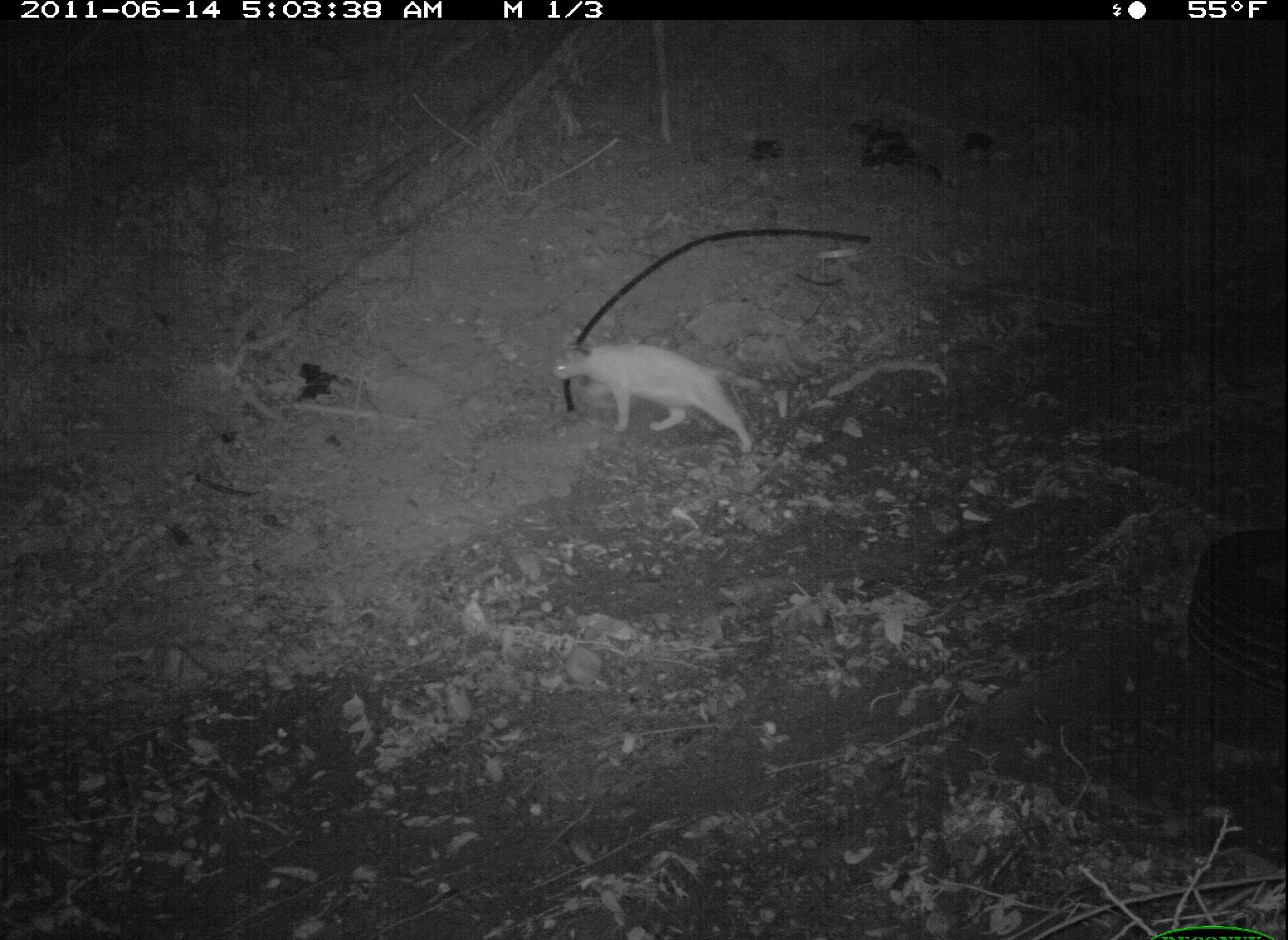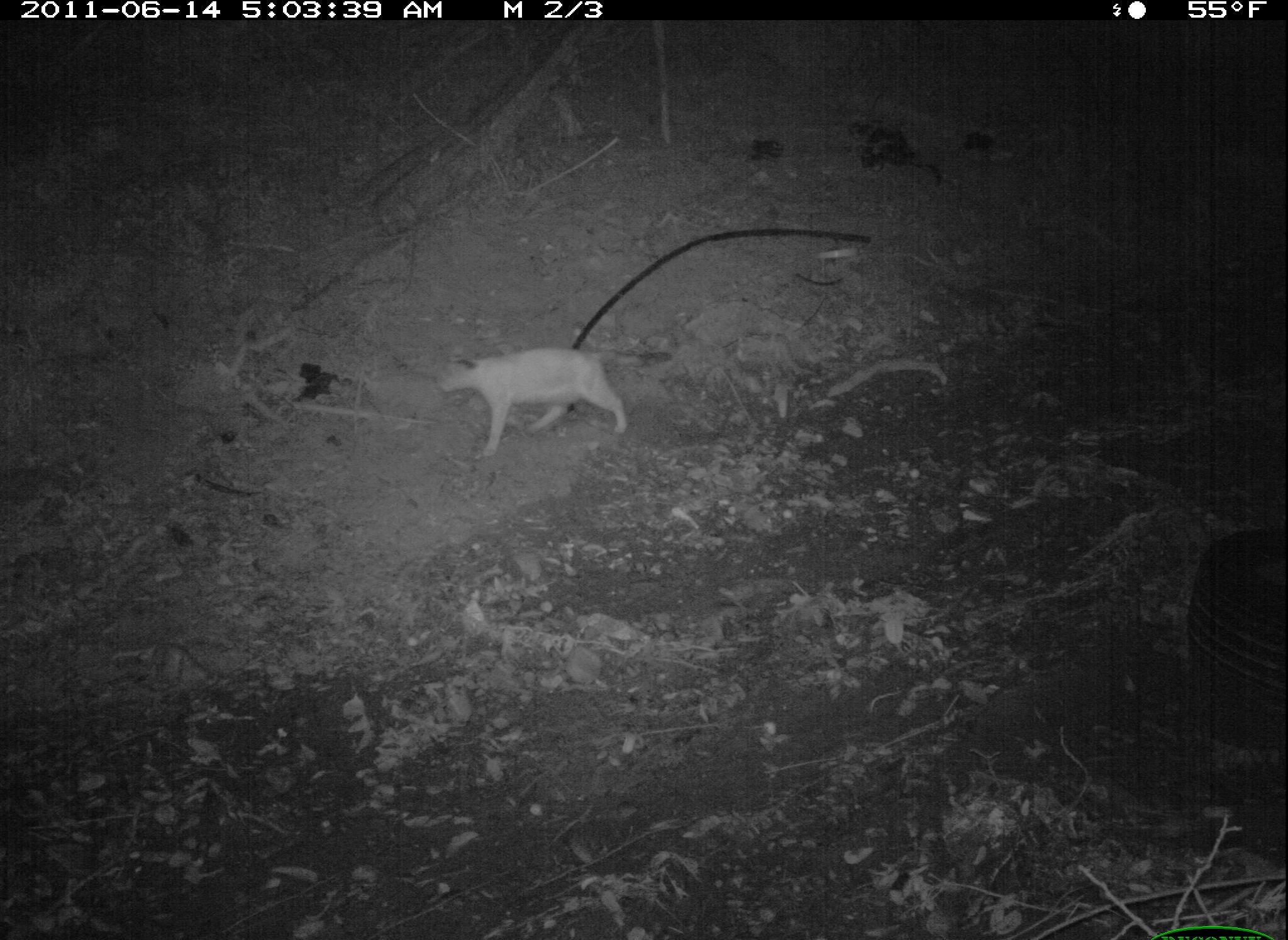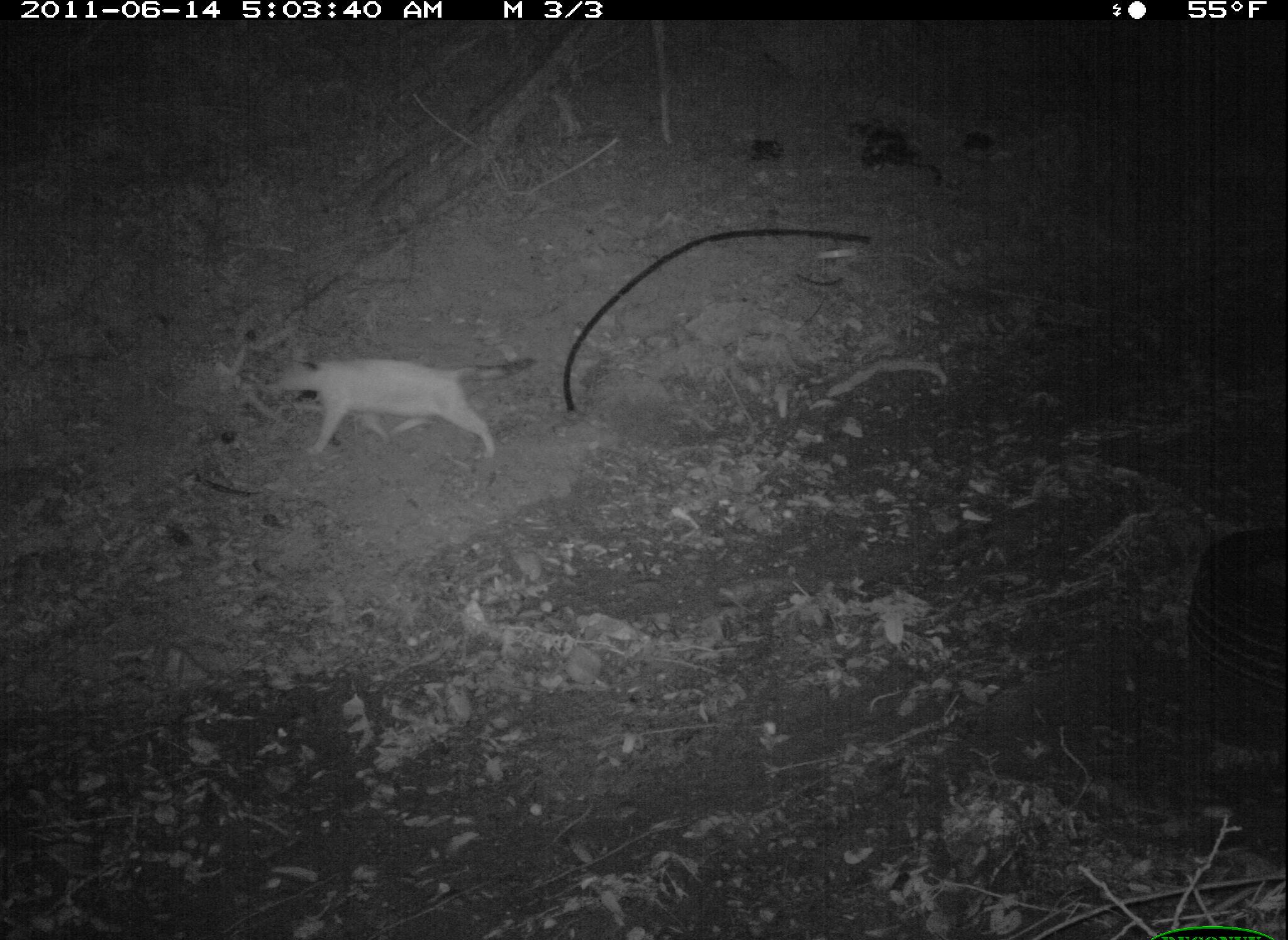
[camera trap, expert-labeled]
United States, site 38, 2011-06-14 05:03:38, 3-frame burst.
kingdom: Animalia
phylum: Chordata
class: Mammalia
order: Carnivora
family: Felidae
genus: Felis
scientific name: Felis catus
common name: cat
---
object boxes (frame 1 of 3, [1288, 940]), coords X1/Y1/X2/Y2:
cat: 527/299/797/499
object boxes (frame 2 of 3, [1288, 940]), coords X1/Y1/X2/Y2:
cat: 427/340/647/464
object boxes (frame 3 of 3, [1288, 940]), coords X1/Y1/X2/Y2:
cat: 280/340/549/480